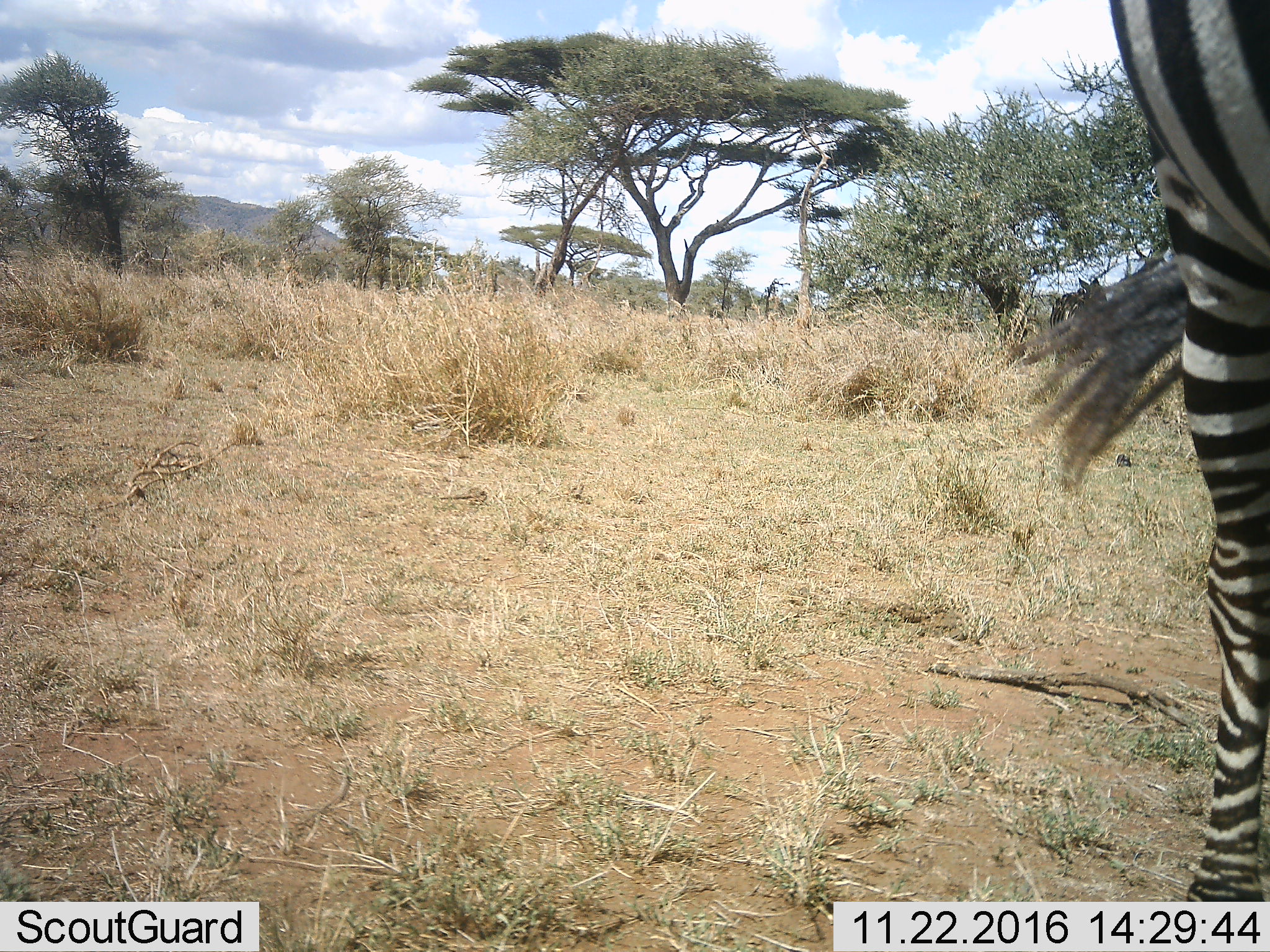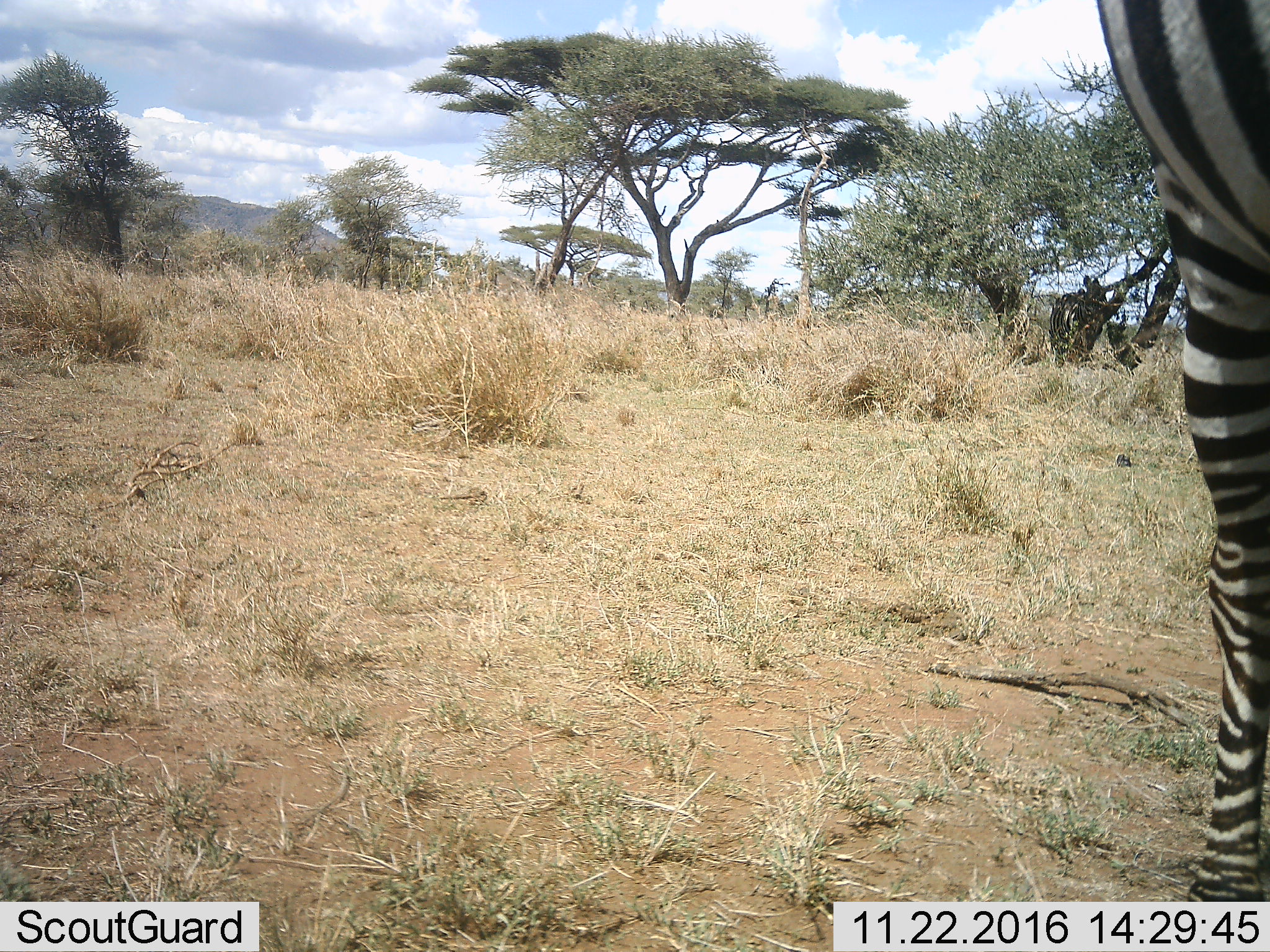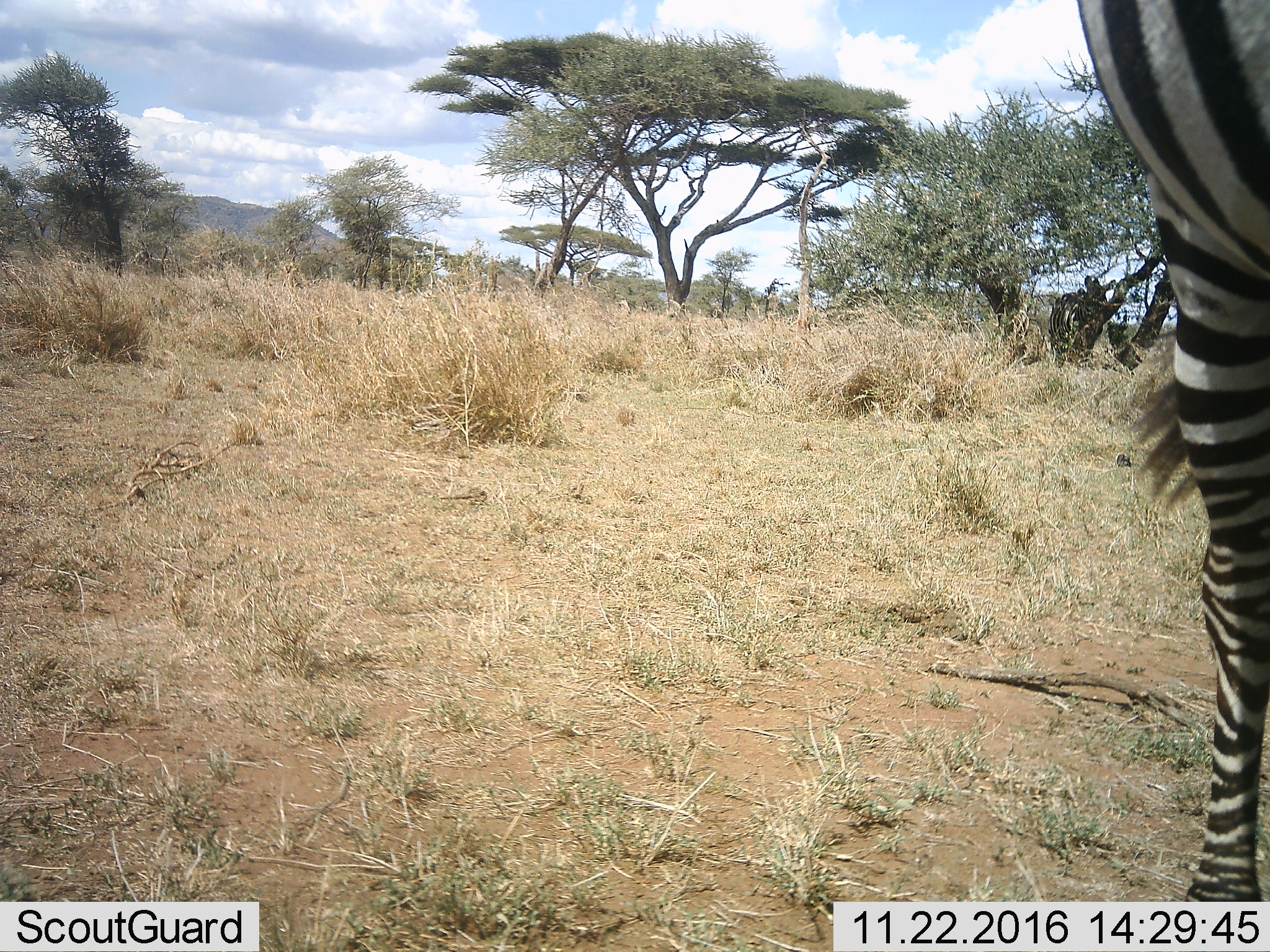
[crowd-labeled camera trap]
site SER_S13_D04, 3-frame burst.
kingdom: Animalia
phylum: Chordata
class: Mammalia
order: Perissodactyla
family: Equidae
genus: Equus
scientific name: Equus quagga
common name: plains zebra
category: zebraplains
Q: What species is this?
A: Zebraplains (plains zebra) (Equus quagga).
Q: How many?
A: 2.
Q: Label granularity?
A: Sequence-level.